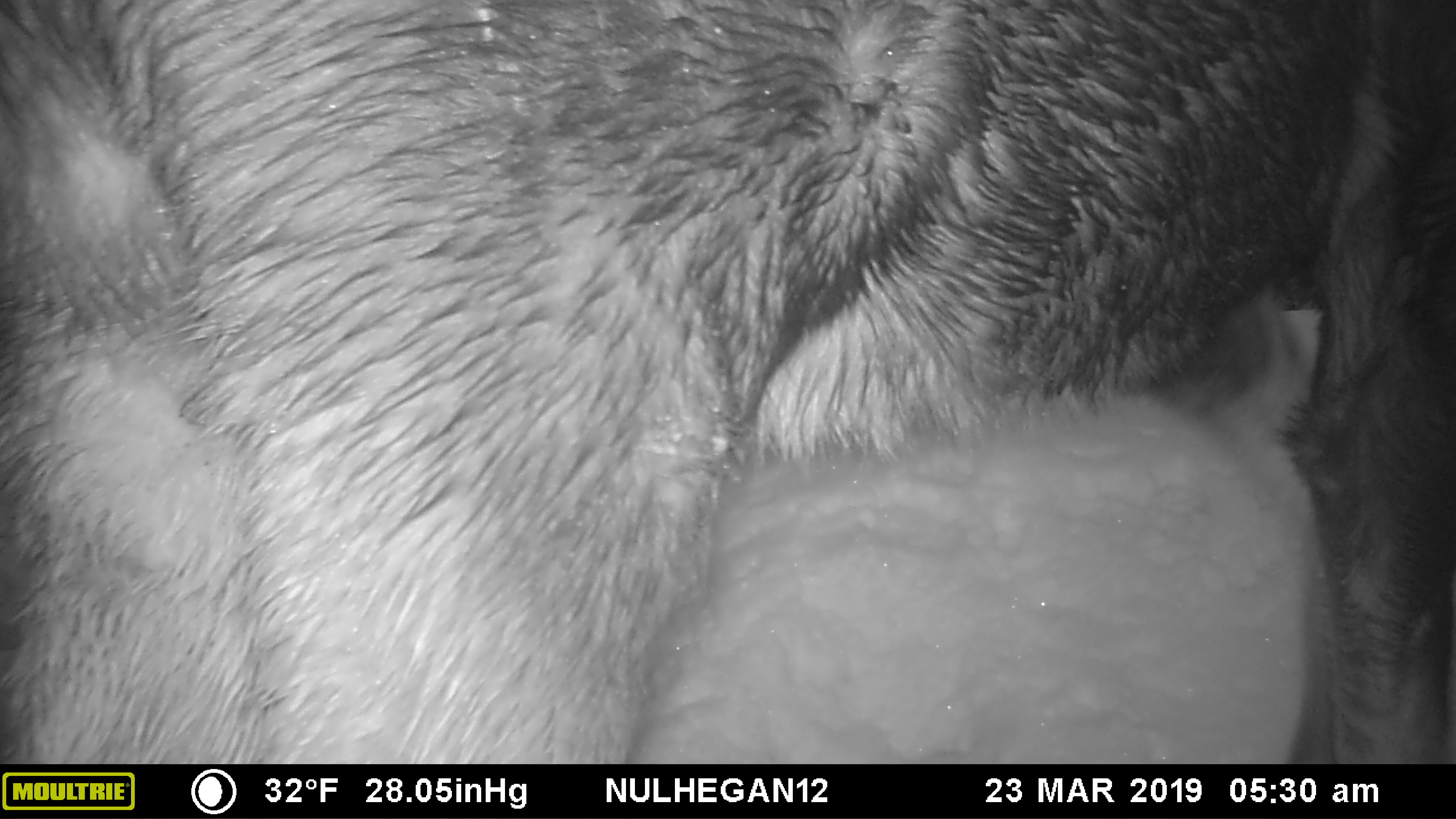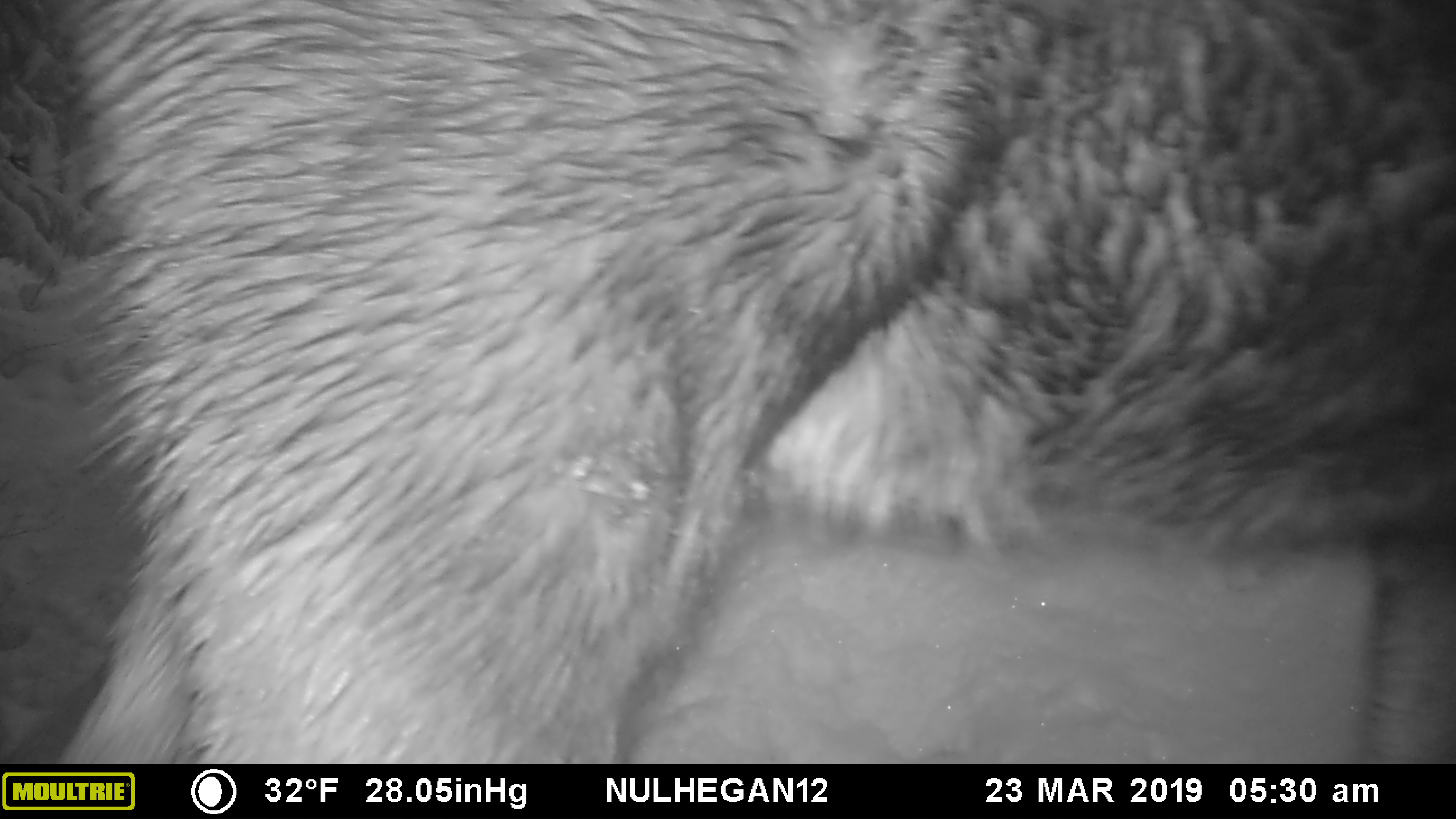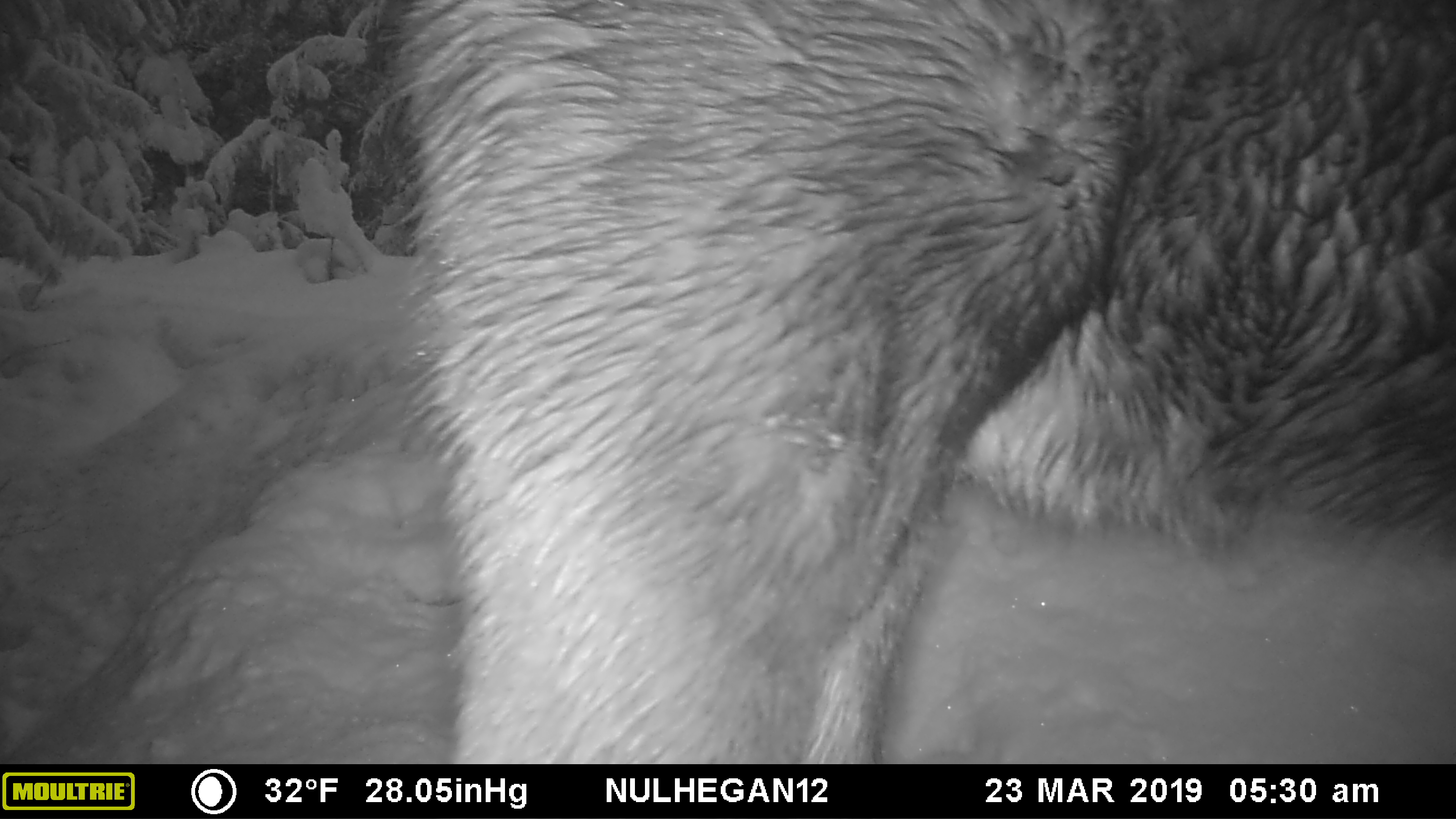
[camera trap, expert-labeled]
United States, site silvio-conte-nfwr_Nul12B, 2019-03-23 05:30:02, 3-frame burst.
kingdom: Animalia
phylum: Chordata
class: Mammalia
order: Artiodactyla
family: Cervidae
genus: Alces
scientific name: Alces alces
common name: moose